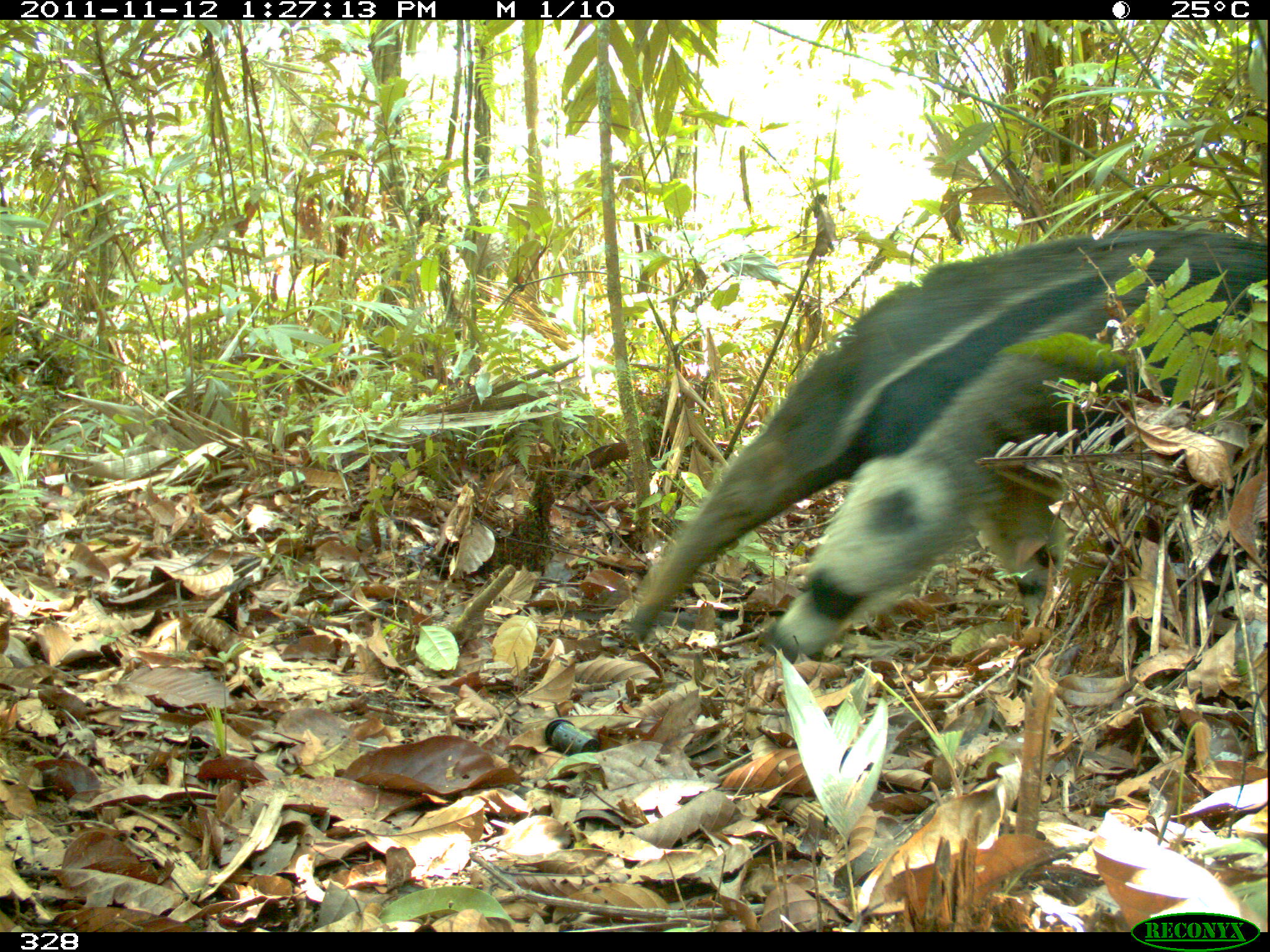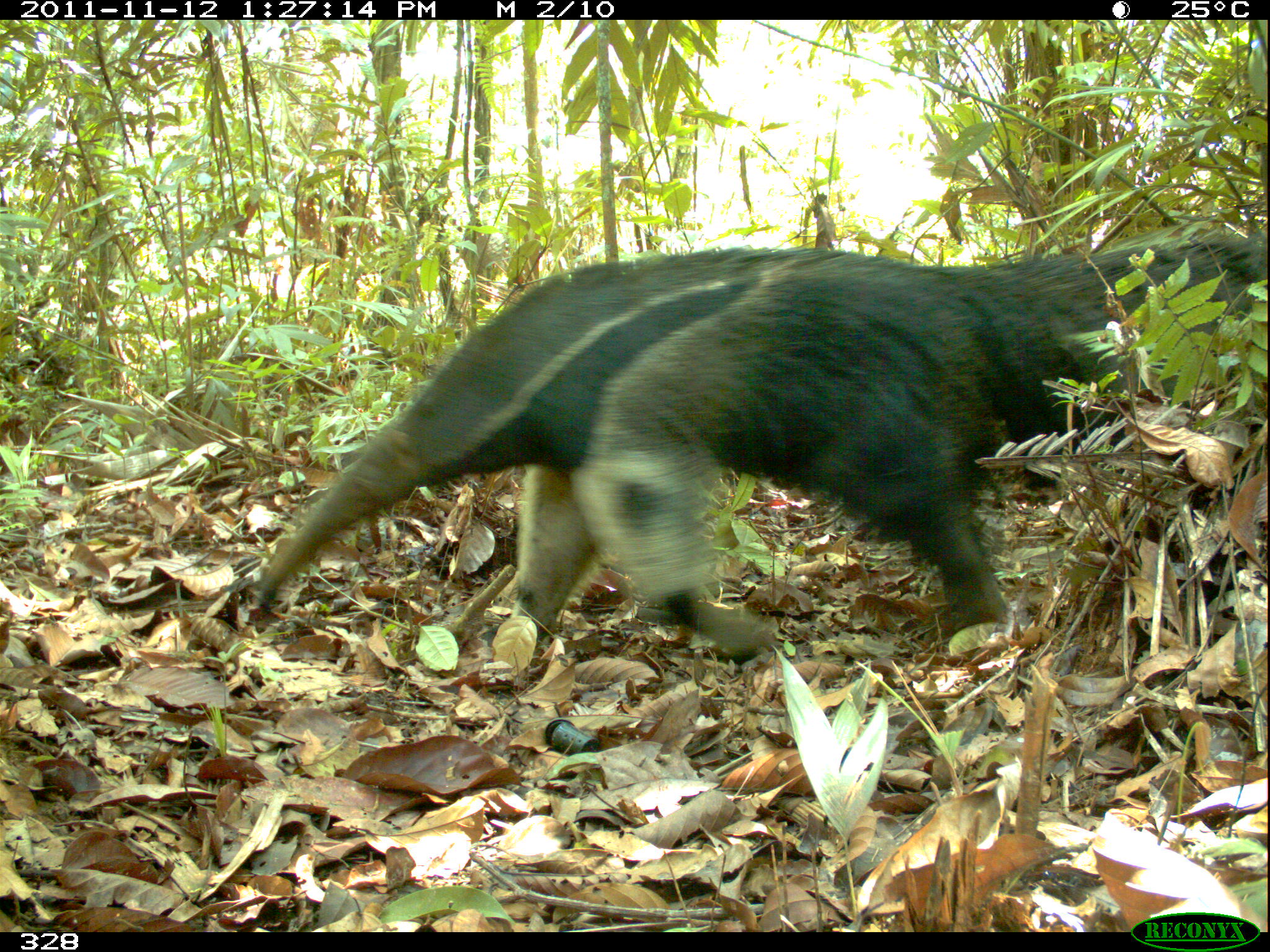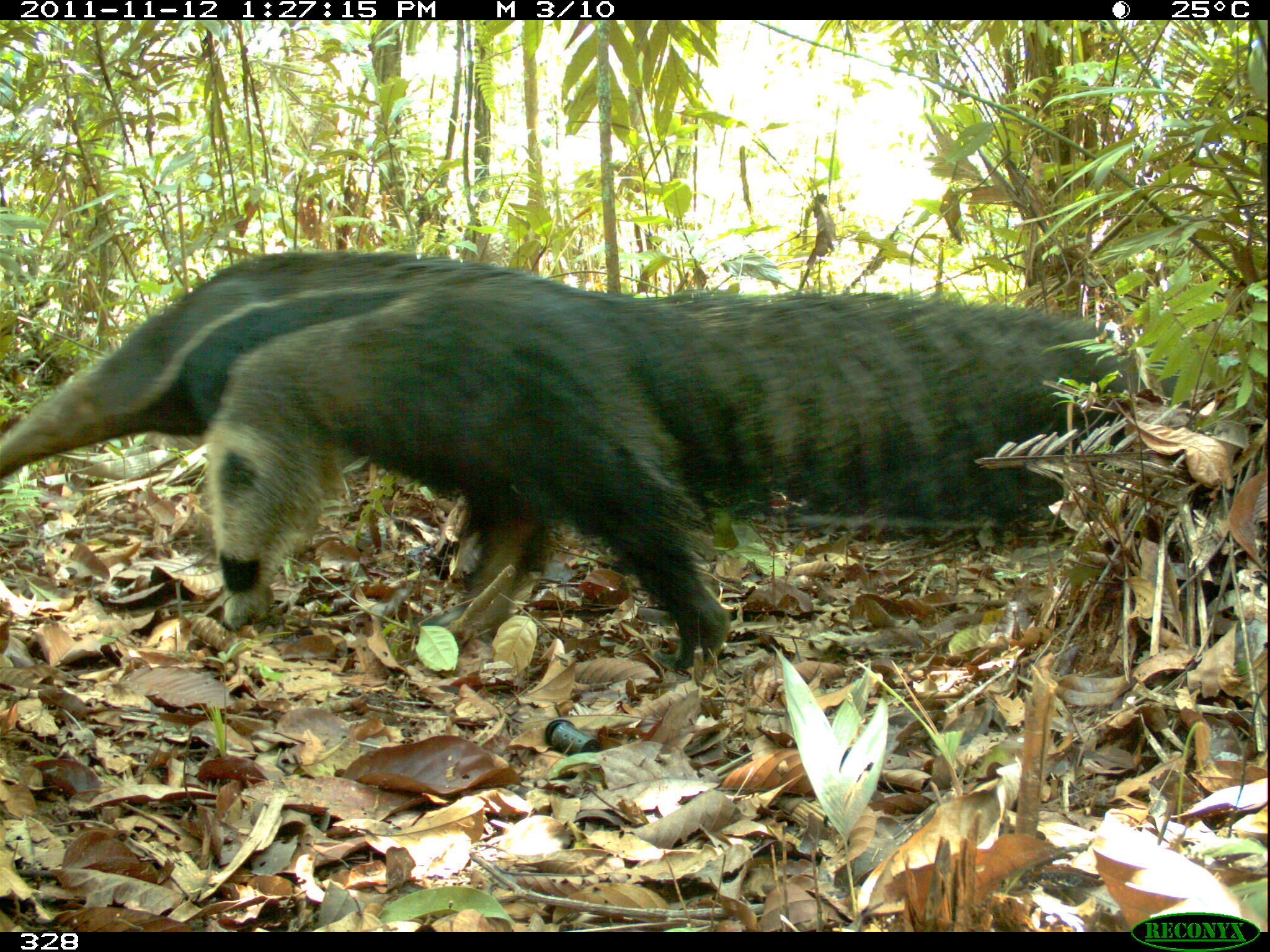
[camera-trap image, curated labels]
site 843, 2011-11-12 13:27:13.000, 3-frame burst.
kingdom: Animalia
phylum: Chordata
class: Mammalia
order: Pilosa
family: Myrmecophagidae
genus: Myrmecophaga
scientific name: Myrmecophaga tridactyla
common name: giant anteater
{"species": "Myrmecophaga tridactyla (giant anteater)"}